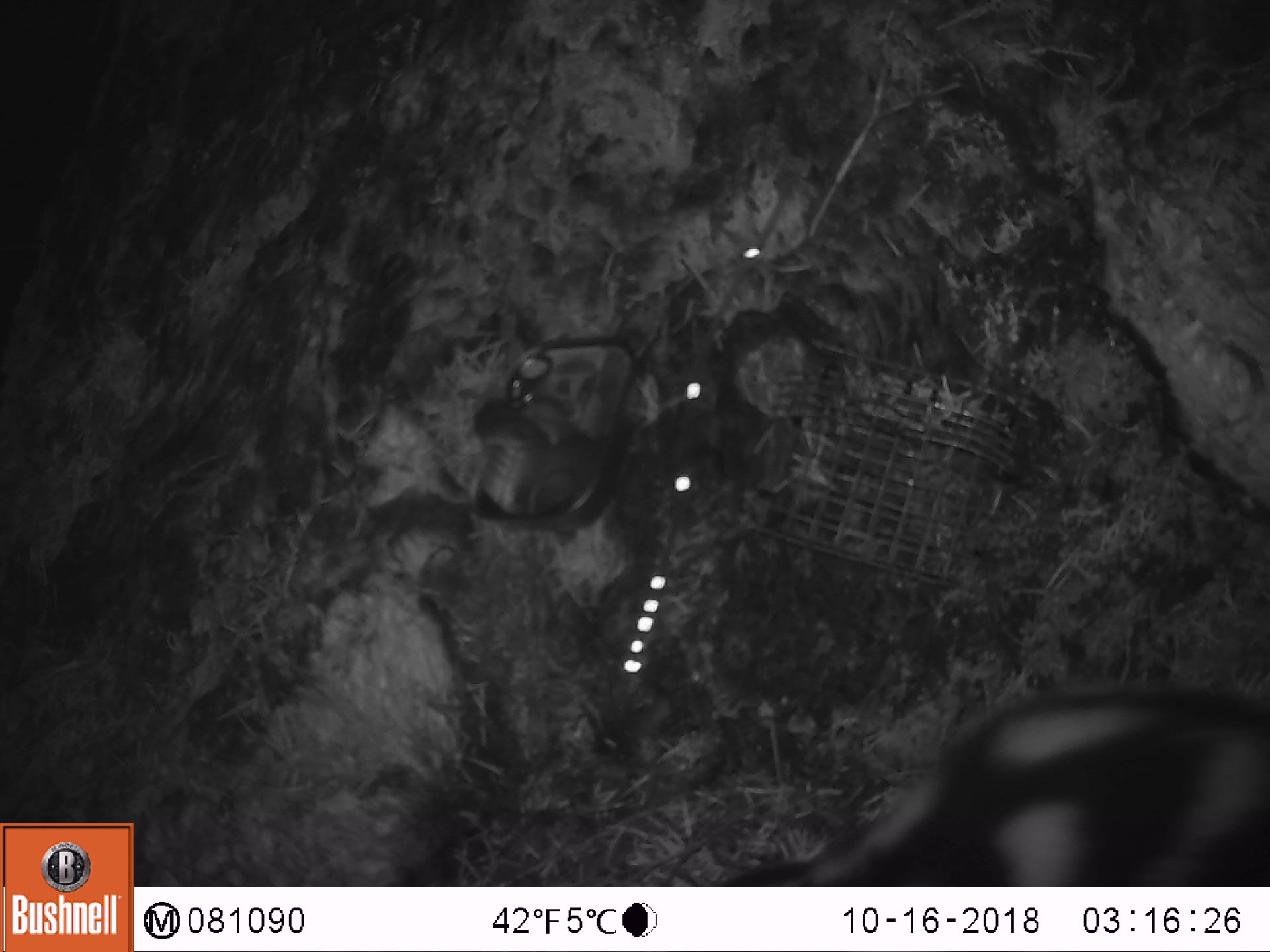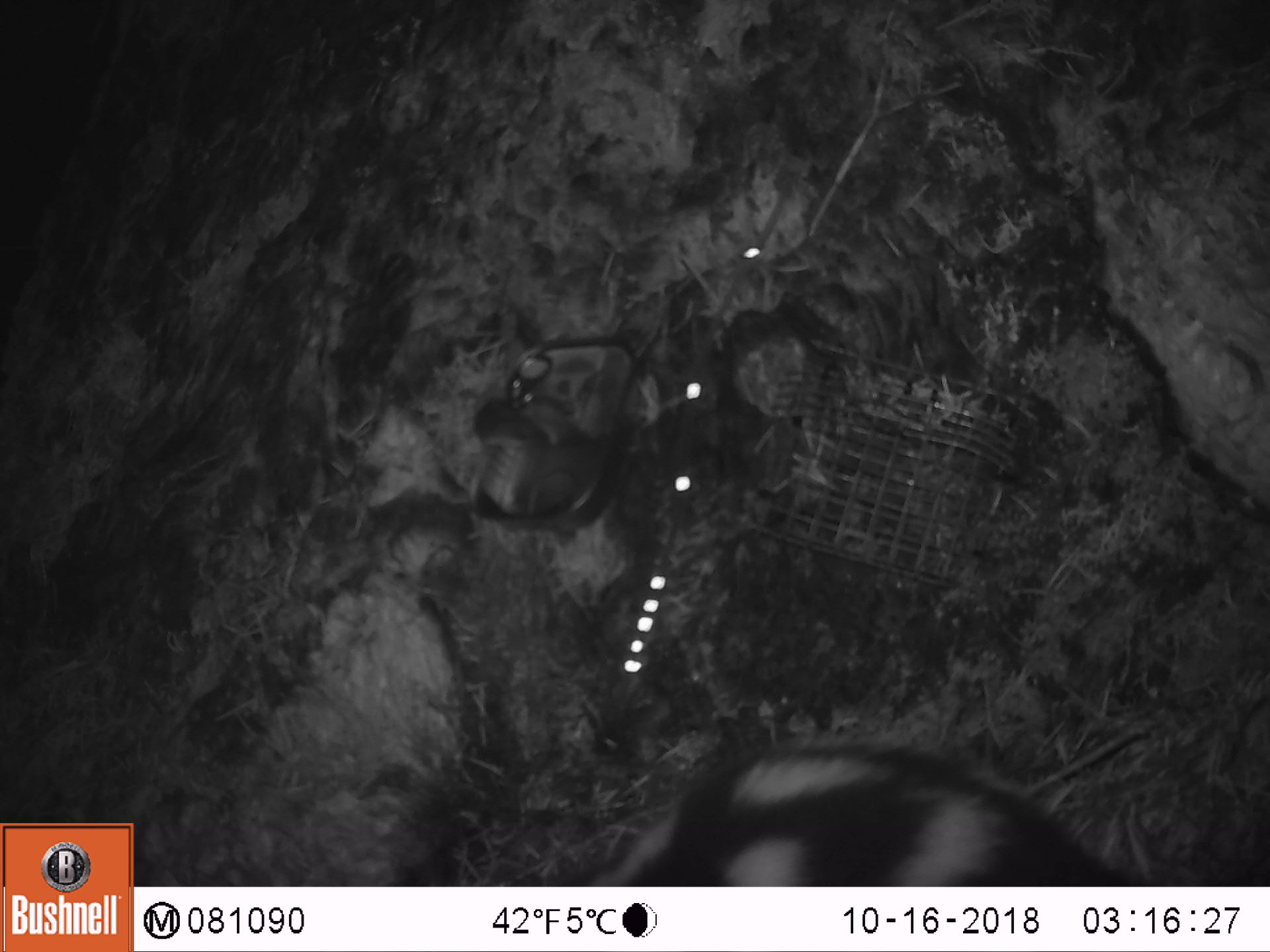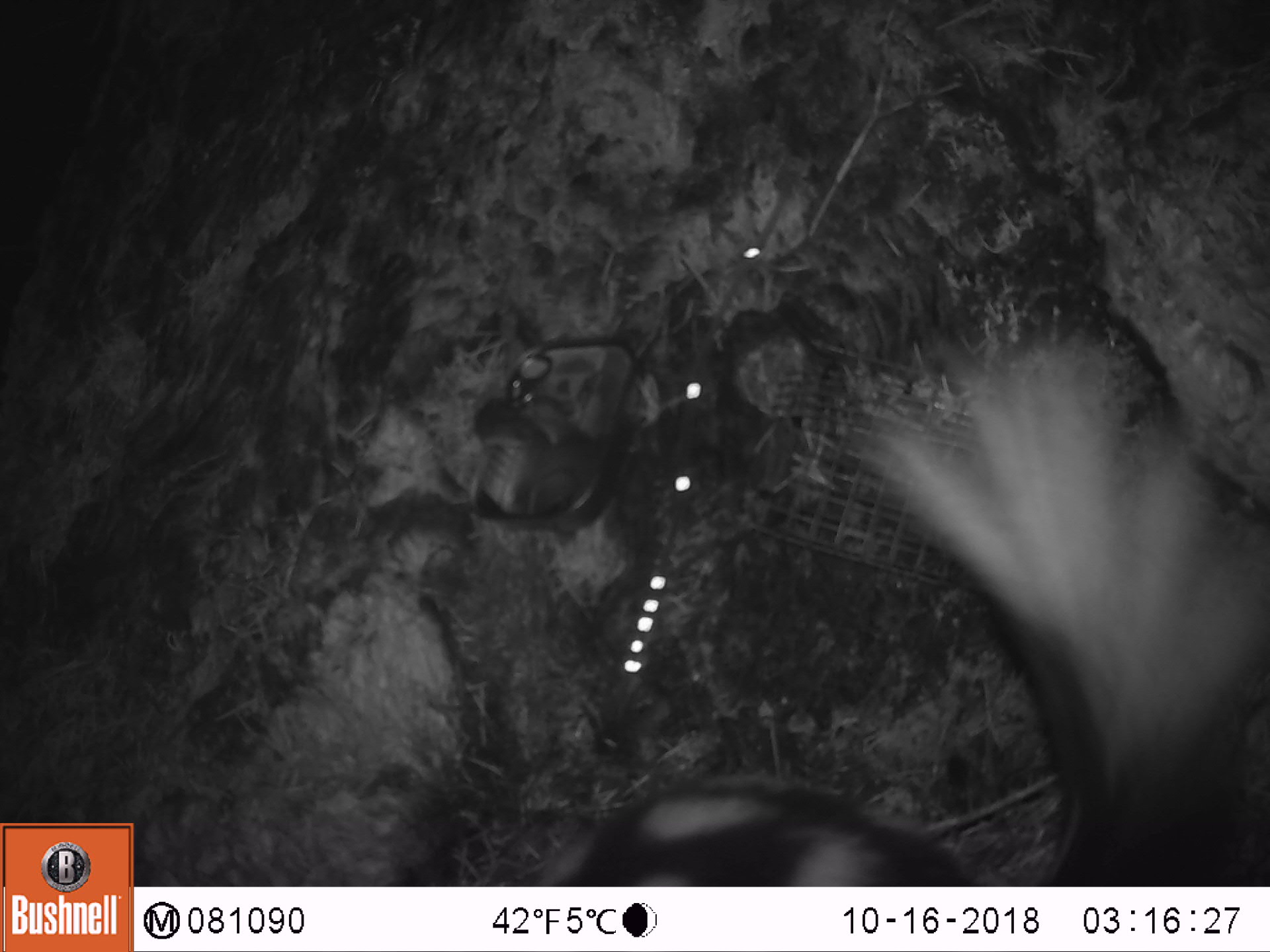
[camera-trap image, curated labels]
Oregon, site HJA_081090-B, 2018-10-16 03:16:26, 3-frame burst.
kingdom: Animalia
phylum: Chordata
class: Mammalia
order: Carnivora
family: Mephitidae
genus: Spilogale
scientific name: Spilogale gracilis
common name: western spotted skunk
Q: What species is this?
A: Western spotted skunk (Spilogale gracilis).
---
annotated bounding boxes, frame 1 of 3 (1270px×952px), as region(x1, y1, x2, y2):
western spotted skunk: region(701, 660, 1263, 870)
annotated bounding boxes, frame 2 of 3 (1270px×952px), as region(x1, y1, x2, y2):
western spotted skunk: region(563, 715, 1175, 880)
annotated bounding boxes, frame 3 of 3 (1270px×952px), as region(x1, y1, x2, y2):
western spotted skunk: region(530, 287, 1263, 872)